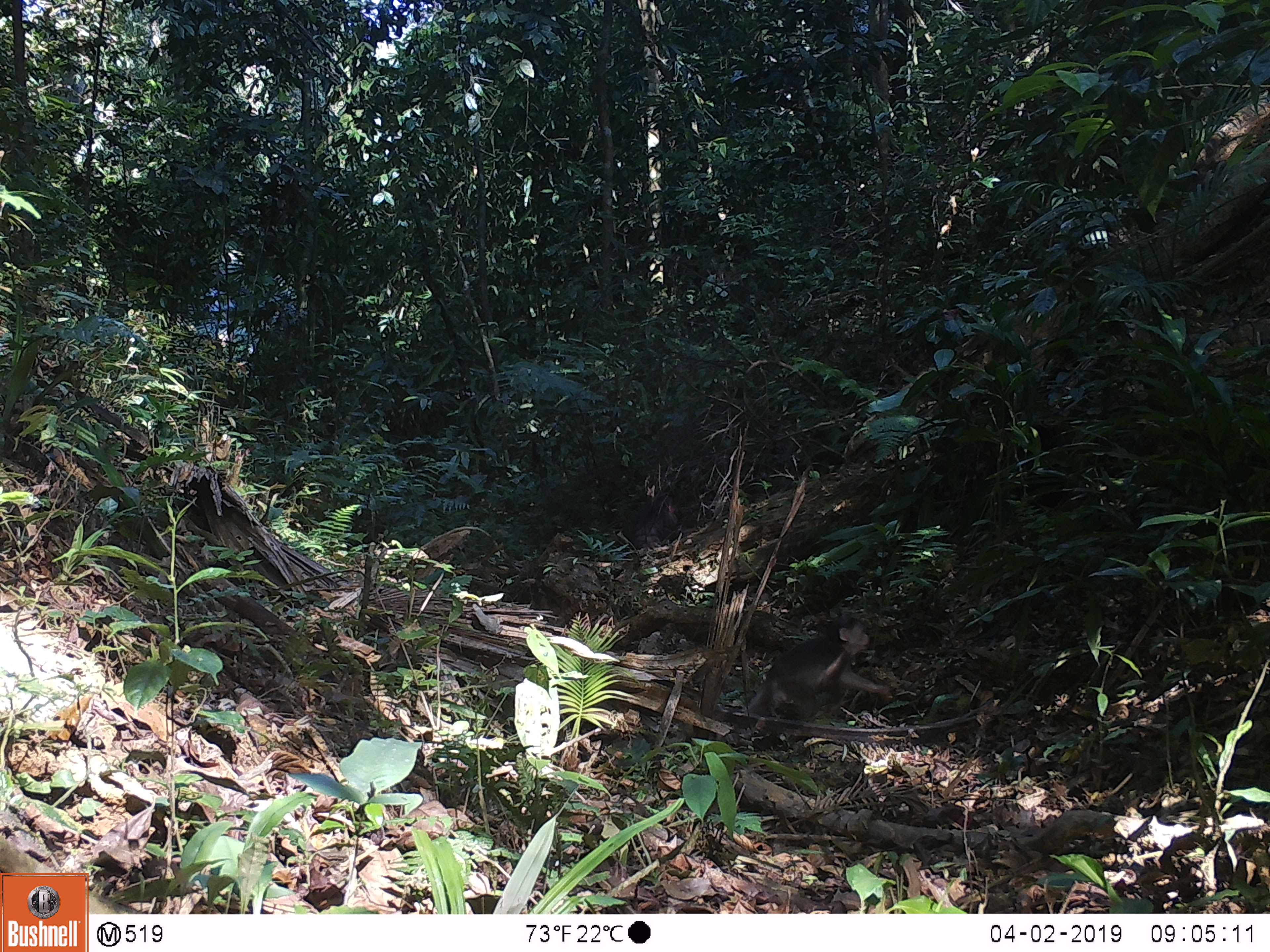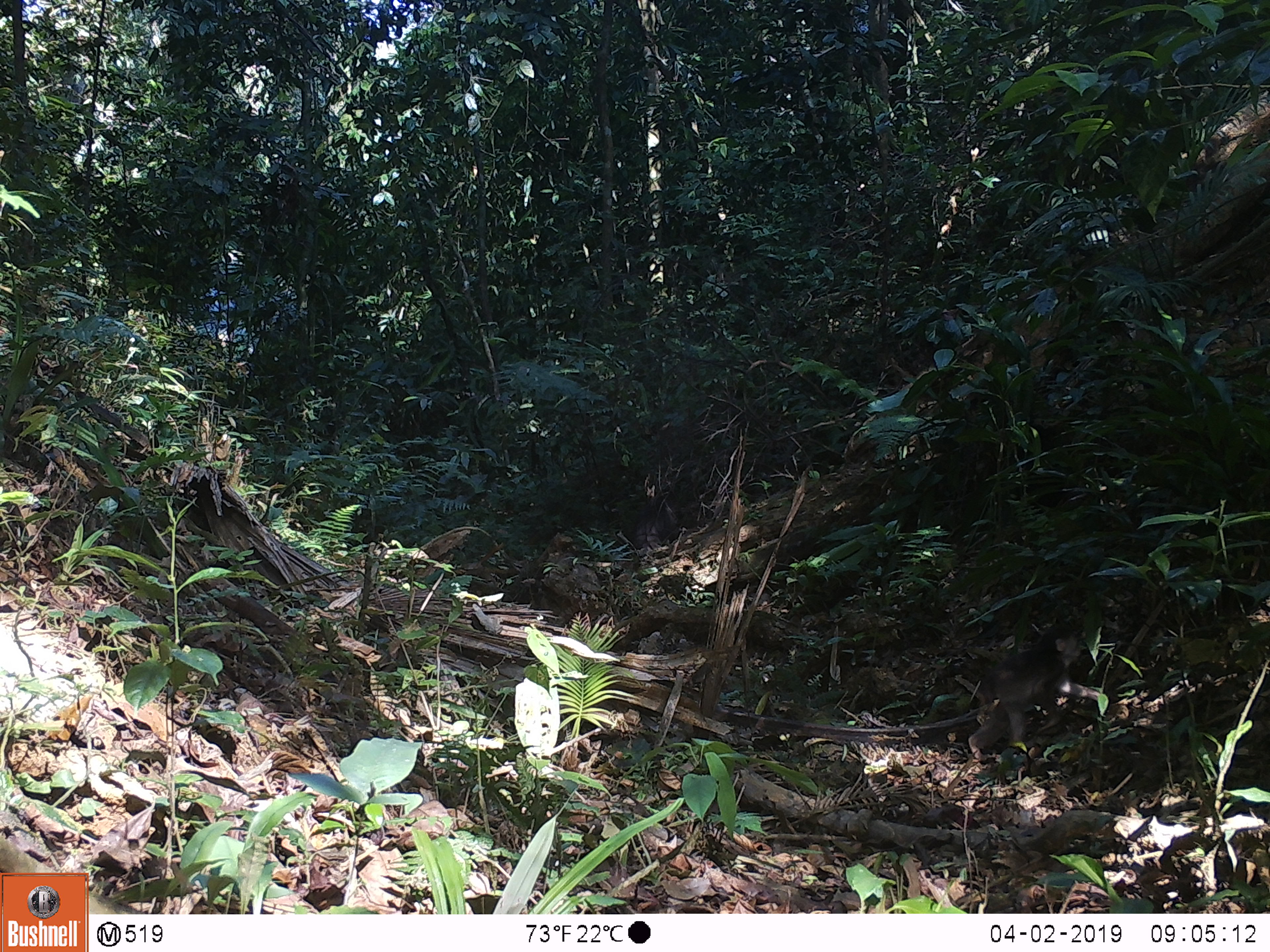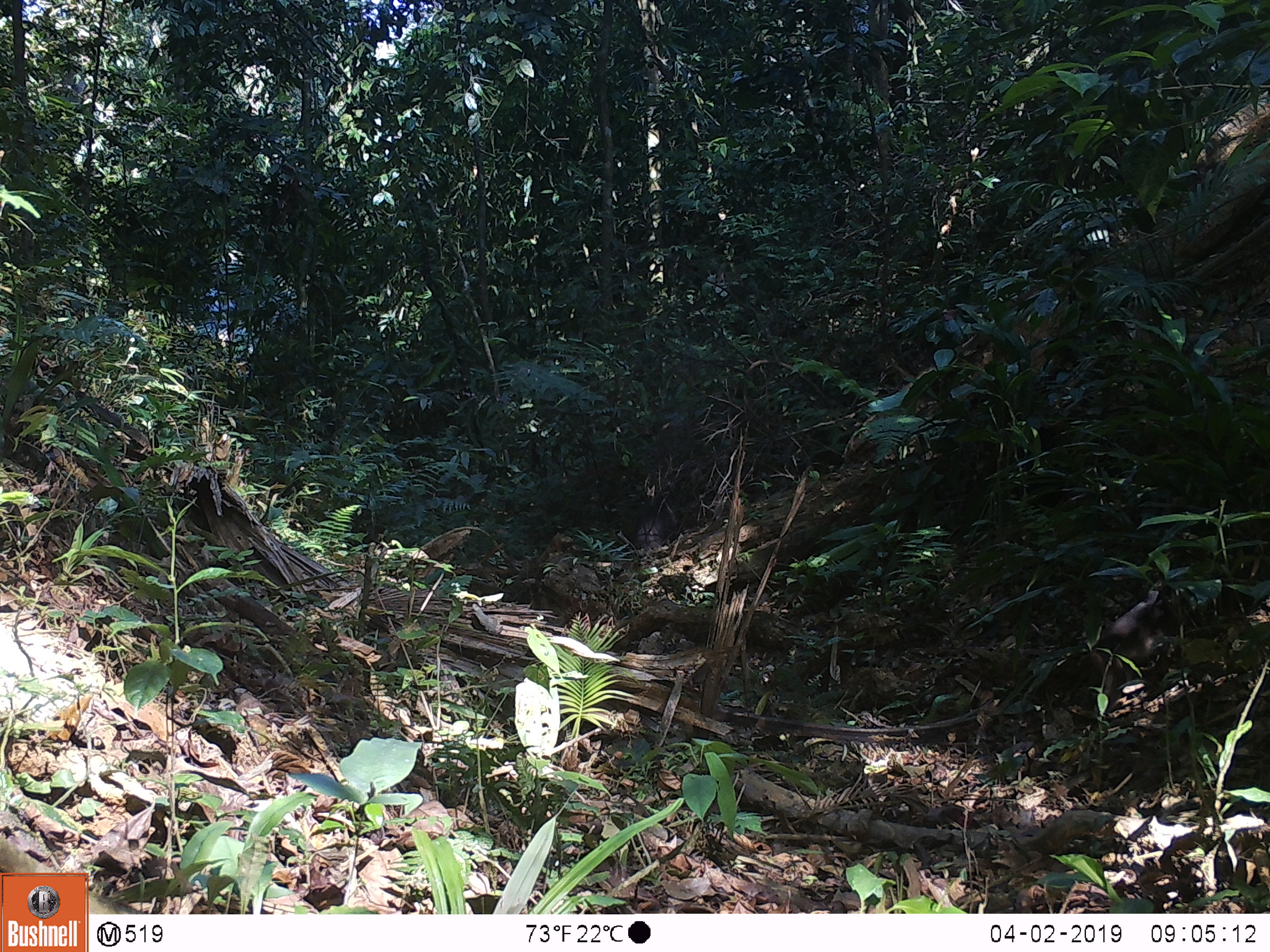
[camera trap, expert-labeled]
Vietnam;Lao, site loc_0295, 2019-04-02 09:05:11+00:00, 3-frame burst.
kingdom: Animalia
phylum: Chordata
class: Mammalia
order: Primates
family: Cercopithecidae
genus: Macaca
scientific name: Macaca arctoides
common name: stump-tailed macaque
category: stump tailed macaque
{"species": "stump tailed macaque (stump-tailed macaque) (Macaca arctoides)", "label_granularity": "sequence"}